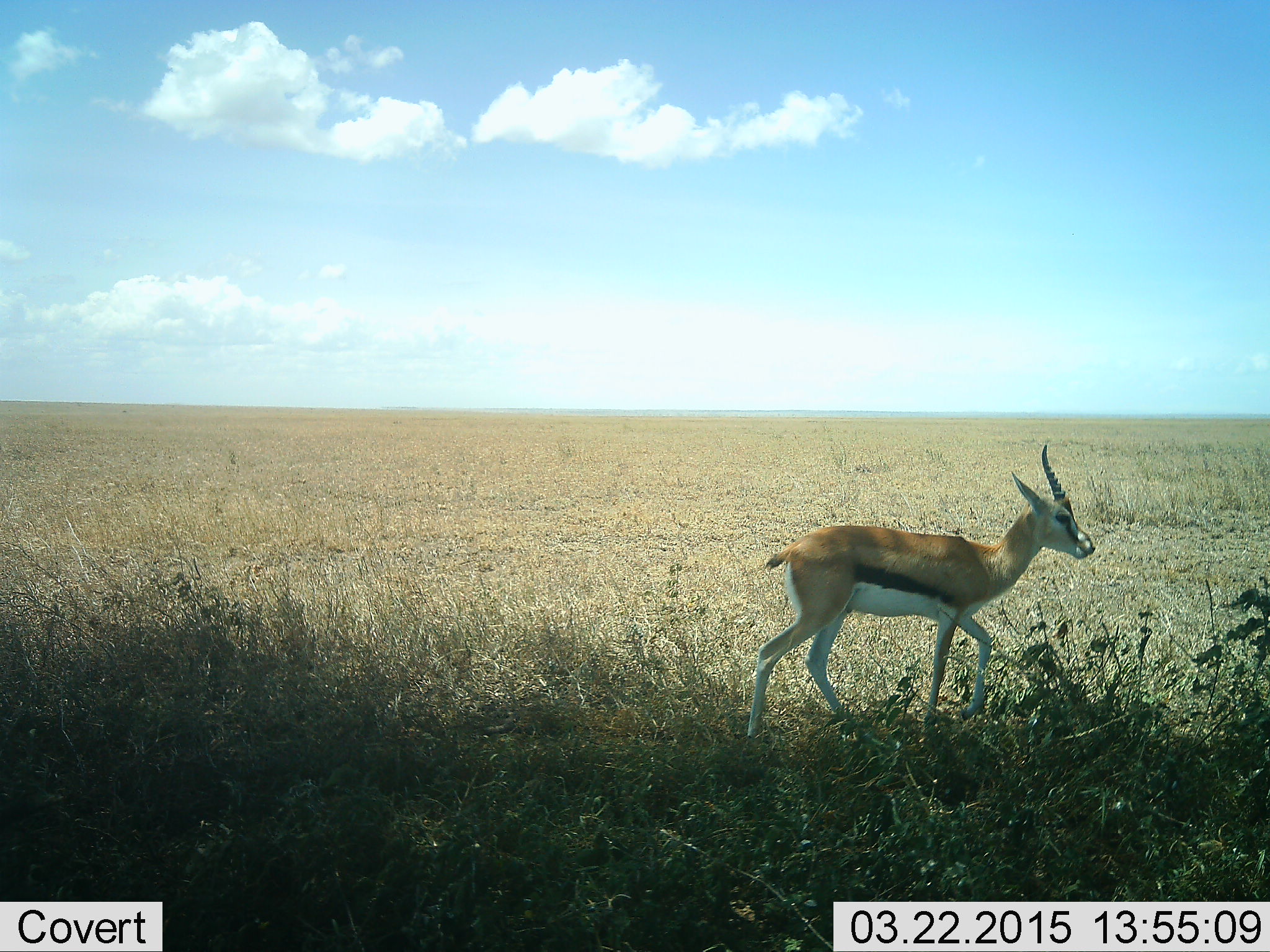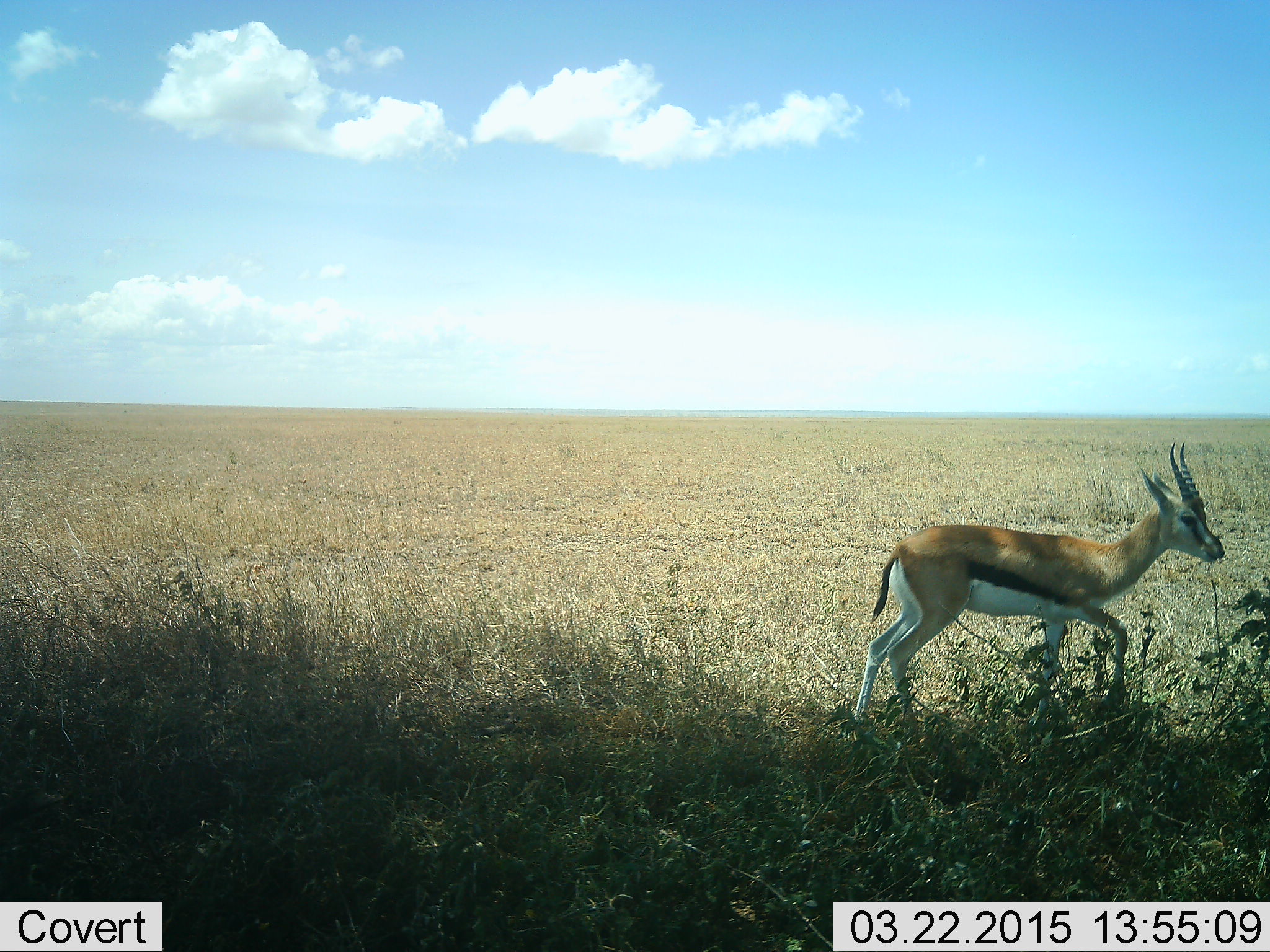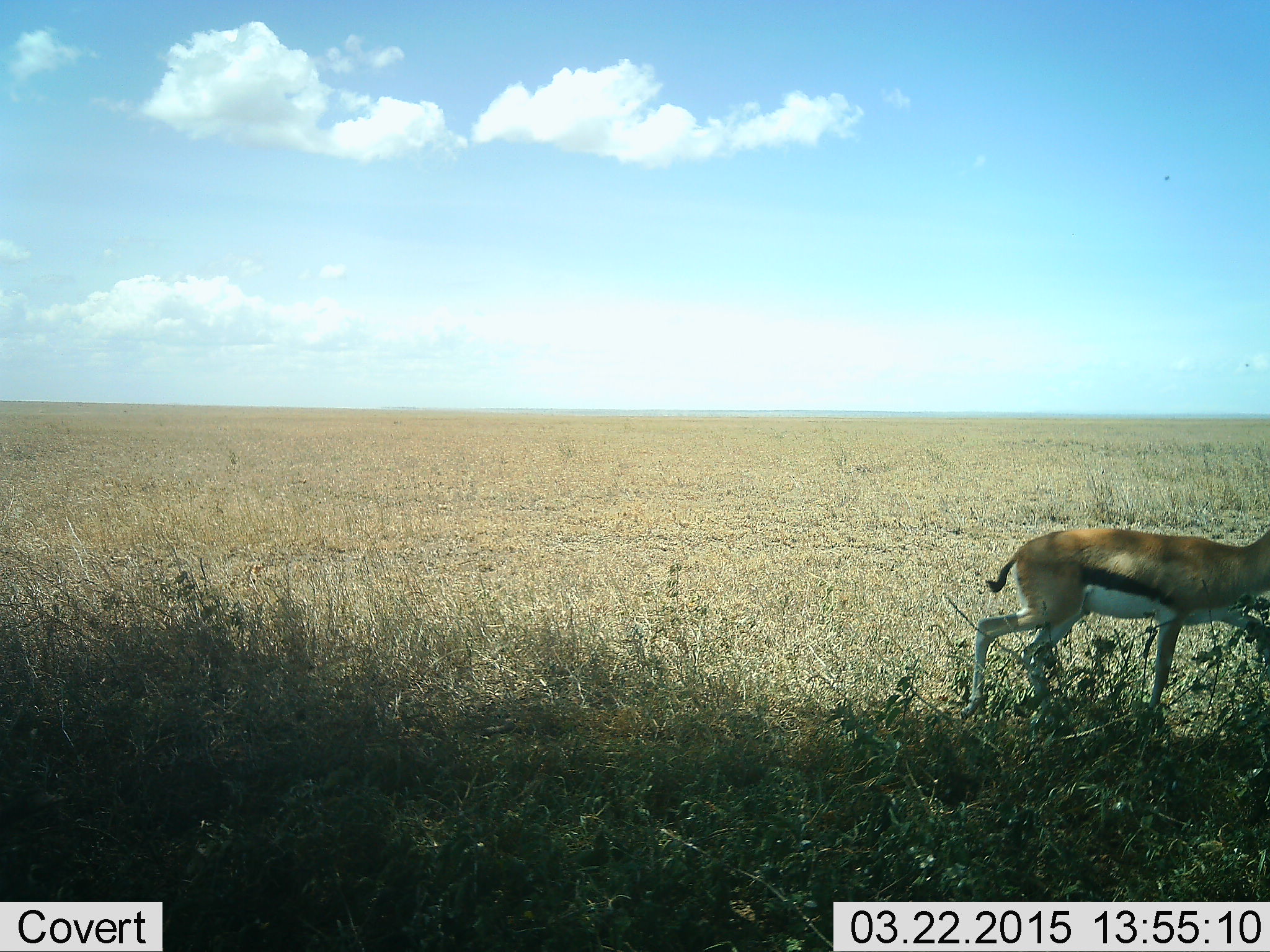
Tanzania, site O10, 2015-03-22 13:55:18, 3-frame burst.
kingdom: Animalia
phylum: Chordata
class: Mammalia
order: Artiodactyla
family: Bovidae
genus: Eudorcas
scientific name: Eudorcas thomsonii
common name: thomson's gazelle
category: gazellethomsons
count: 1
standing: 0%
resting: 0%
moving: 100%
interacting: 0%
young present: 0%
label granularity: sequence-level